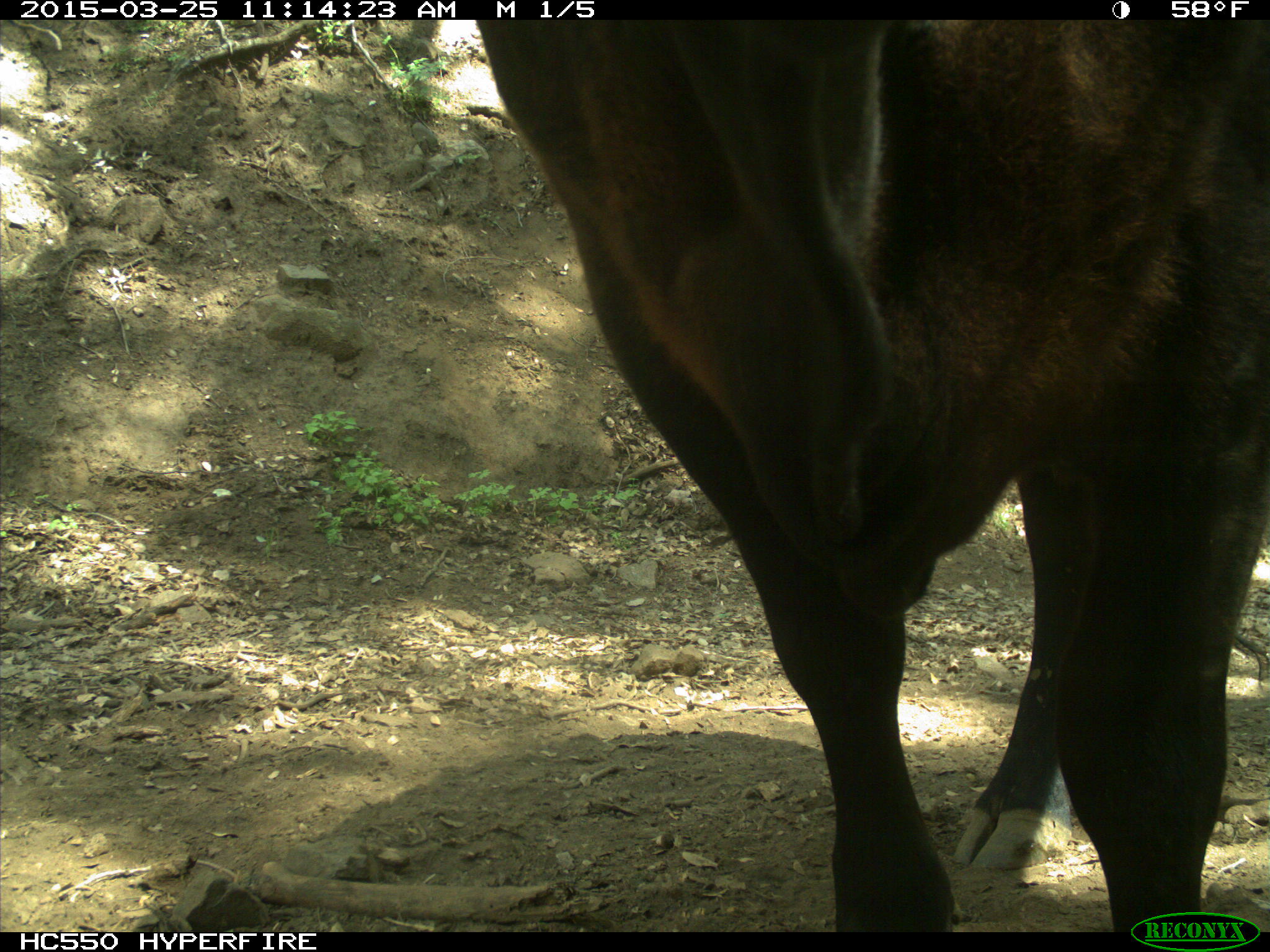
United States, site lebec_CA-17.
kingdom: Animalia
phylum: Chordata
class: Mammalia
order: Artiodactyla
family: Bovidae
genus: Bos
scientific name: Bos taurus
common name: domestic cow